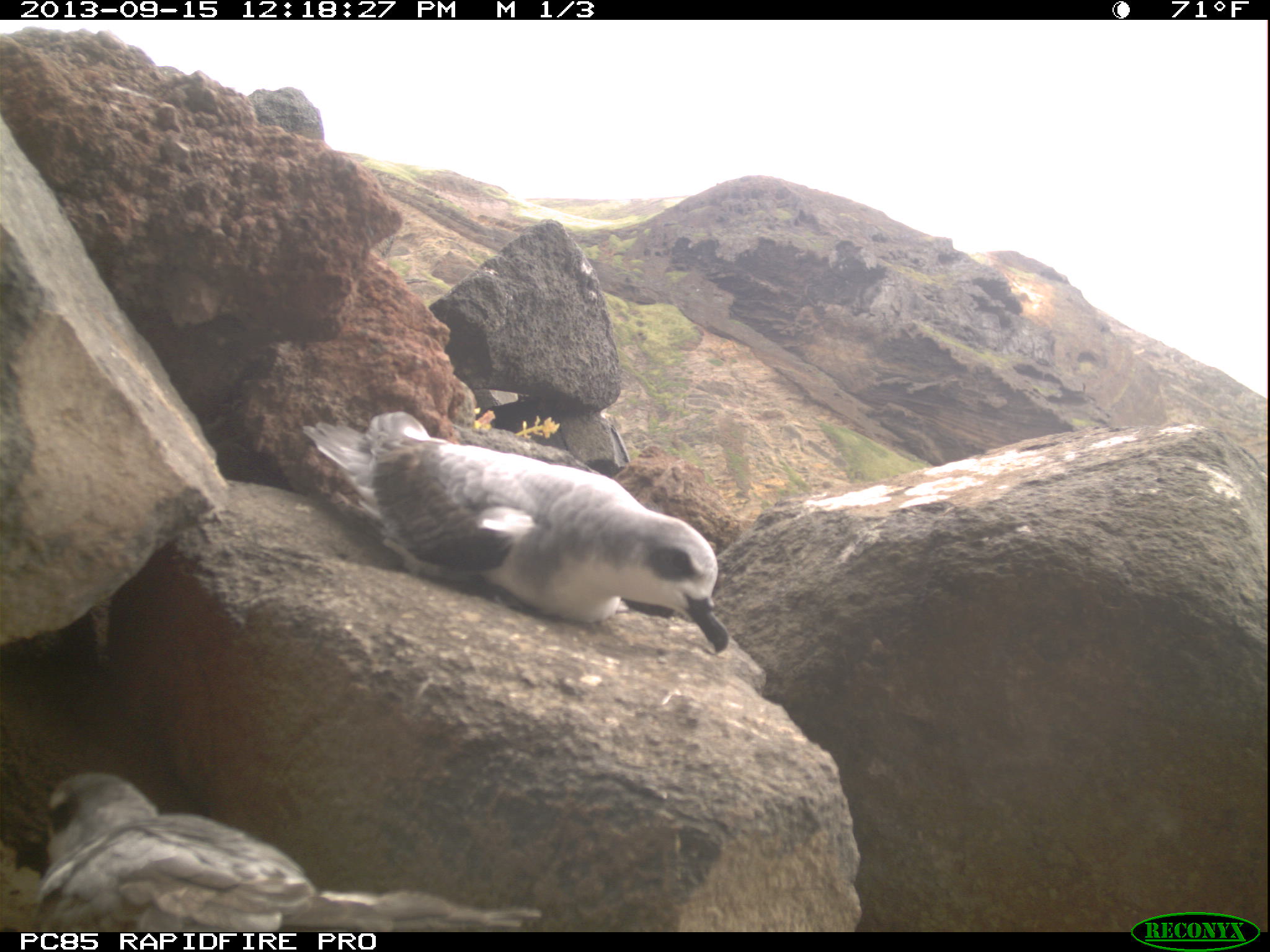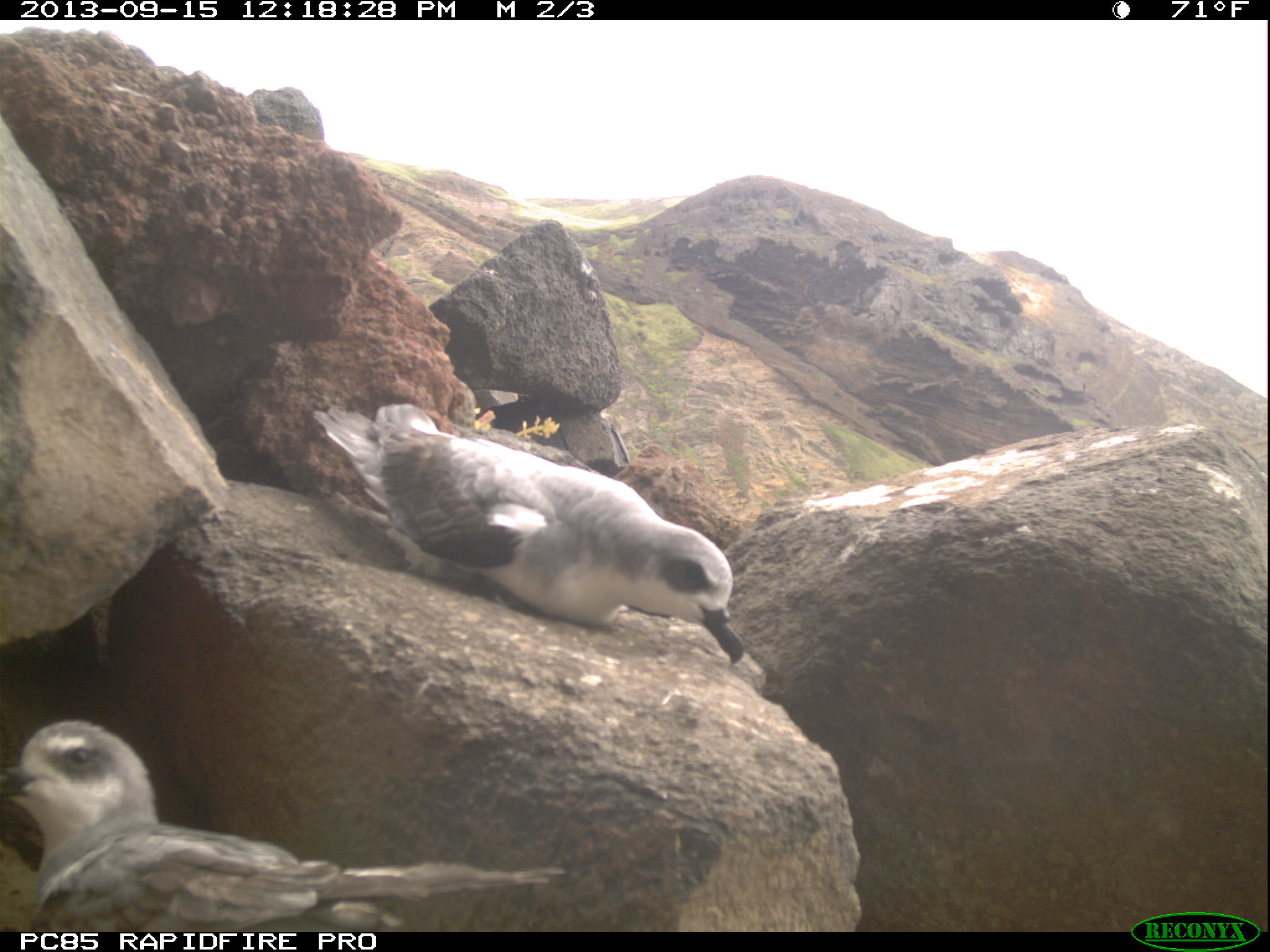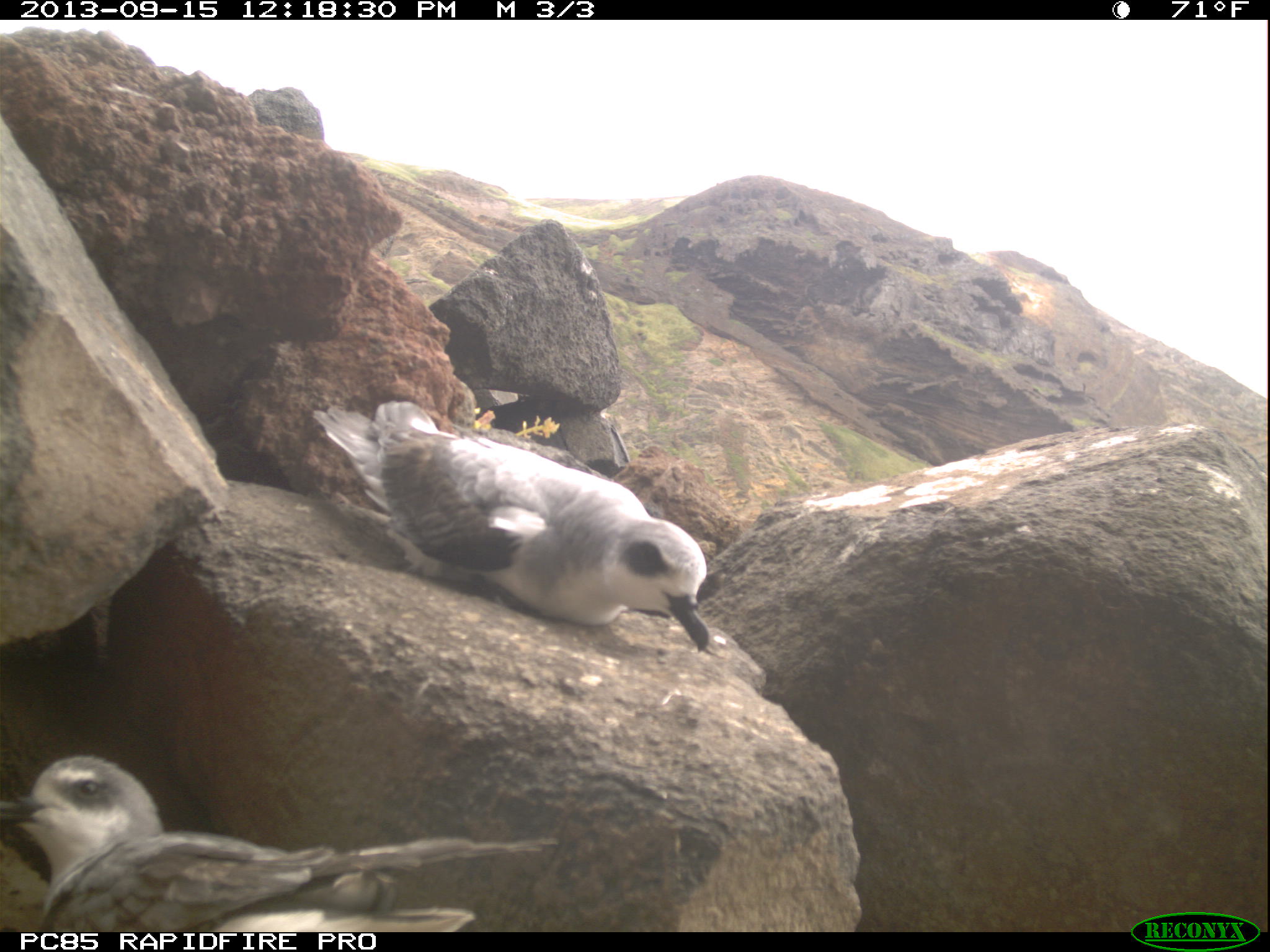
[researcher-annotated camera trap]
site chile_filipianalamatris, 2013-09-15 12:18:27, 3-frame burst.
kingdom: Animalia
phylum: Chordata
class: Aves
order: Procellariiformes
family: Procellariidae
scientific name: Procellariidae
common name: petrel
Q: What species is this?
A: Petrel (Procellariidae).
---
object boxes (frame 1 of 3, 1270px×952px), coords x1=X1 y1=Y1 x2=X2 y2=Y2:
petrel: x1=300 y1=404 x2=729 y2=654; x1=24 y1=766 x2=567 y2=929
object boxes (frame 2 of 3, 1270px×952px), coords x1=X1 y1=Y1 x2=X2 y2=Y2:
petrel: x1=0 y1=713 x2=587 y2=932; x1=322 y1=397 x2=749 y2=670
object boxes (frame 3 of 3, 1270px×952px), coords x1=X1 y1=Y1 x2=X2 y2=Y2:
petrel: x1=316 y1=396 x2=717 y2=652; x1=4 y1=749 x2=498 y2=932